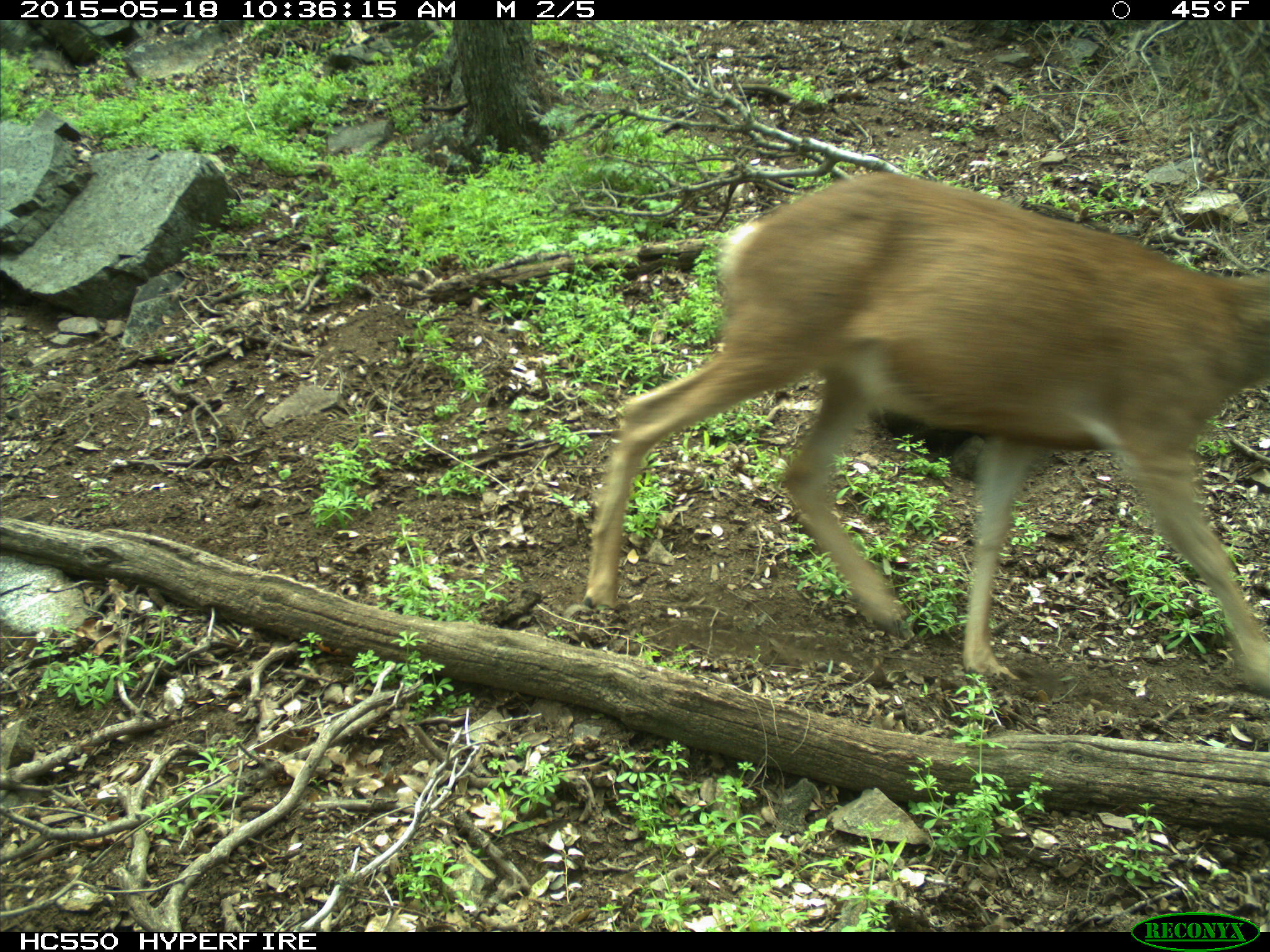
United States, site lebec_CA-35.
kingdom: Animalia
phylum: Chordata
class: Mammalia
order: Artiodactyla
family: Cervidae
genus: Odocoileus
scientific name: Odocoileus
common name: deer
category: unidentified deer